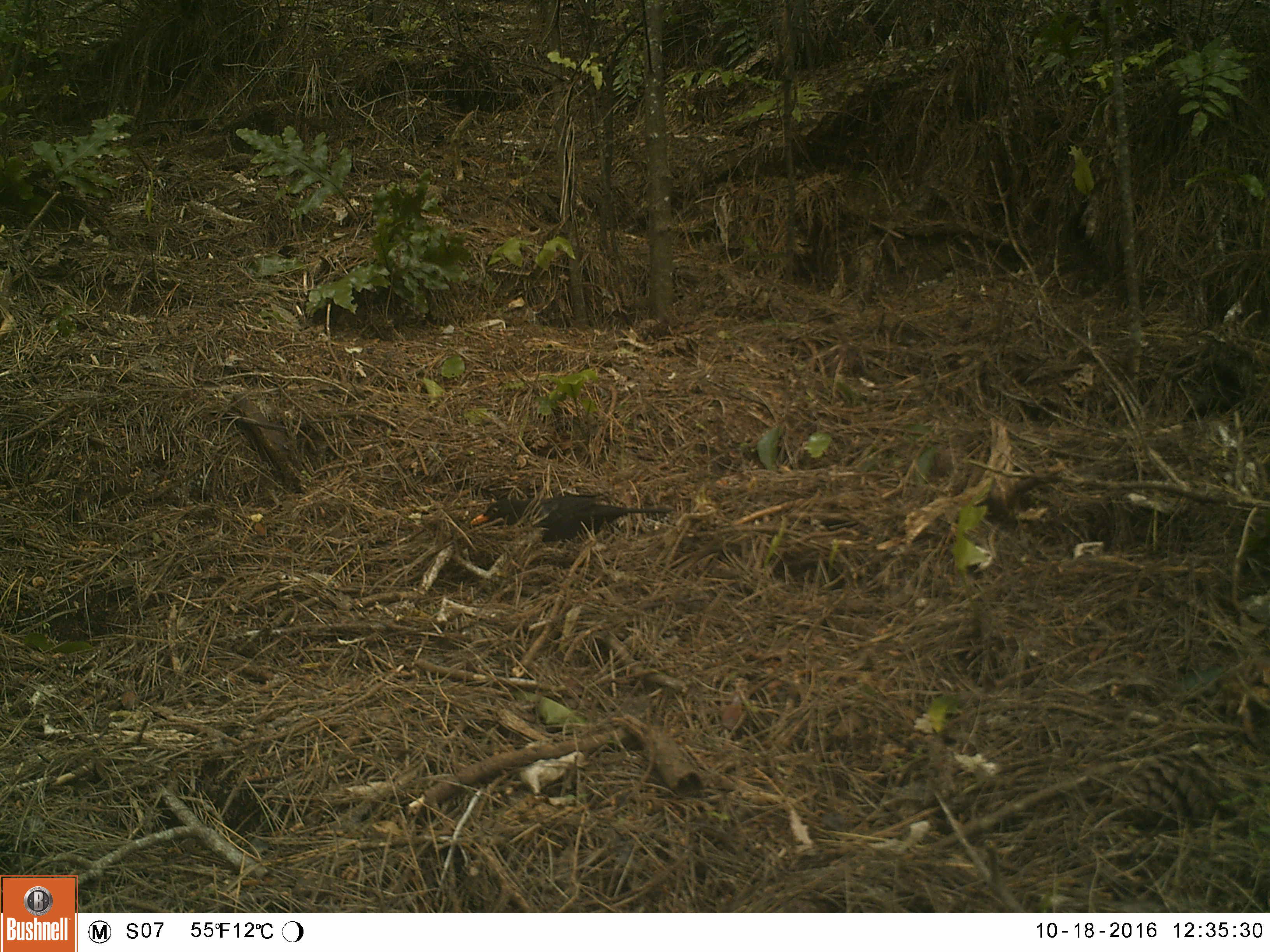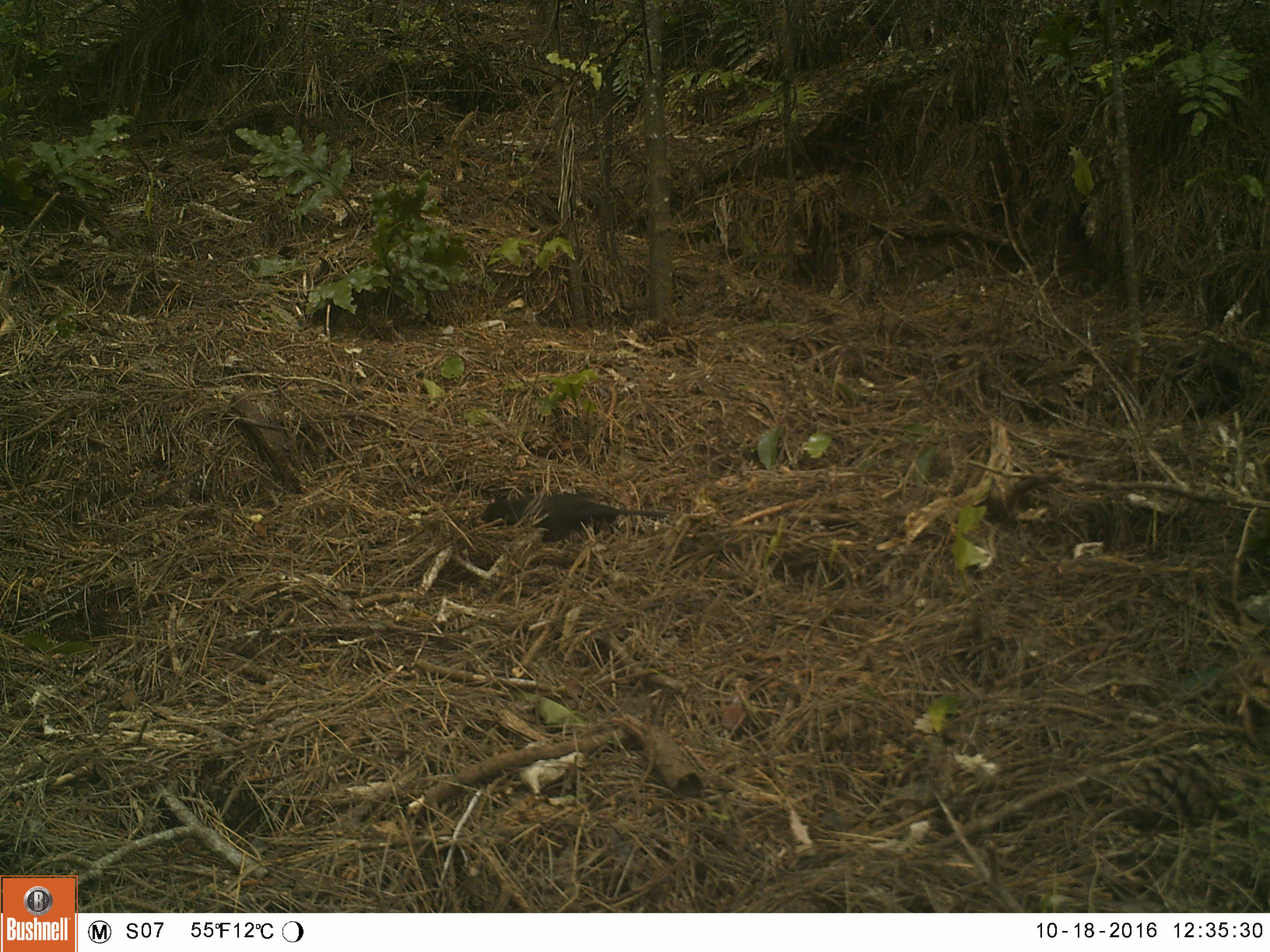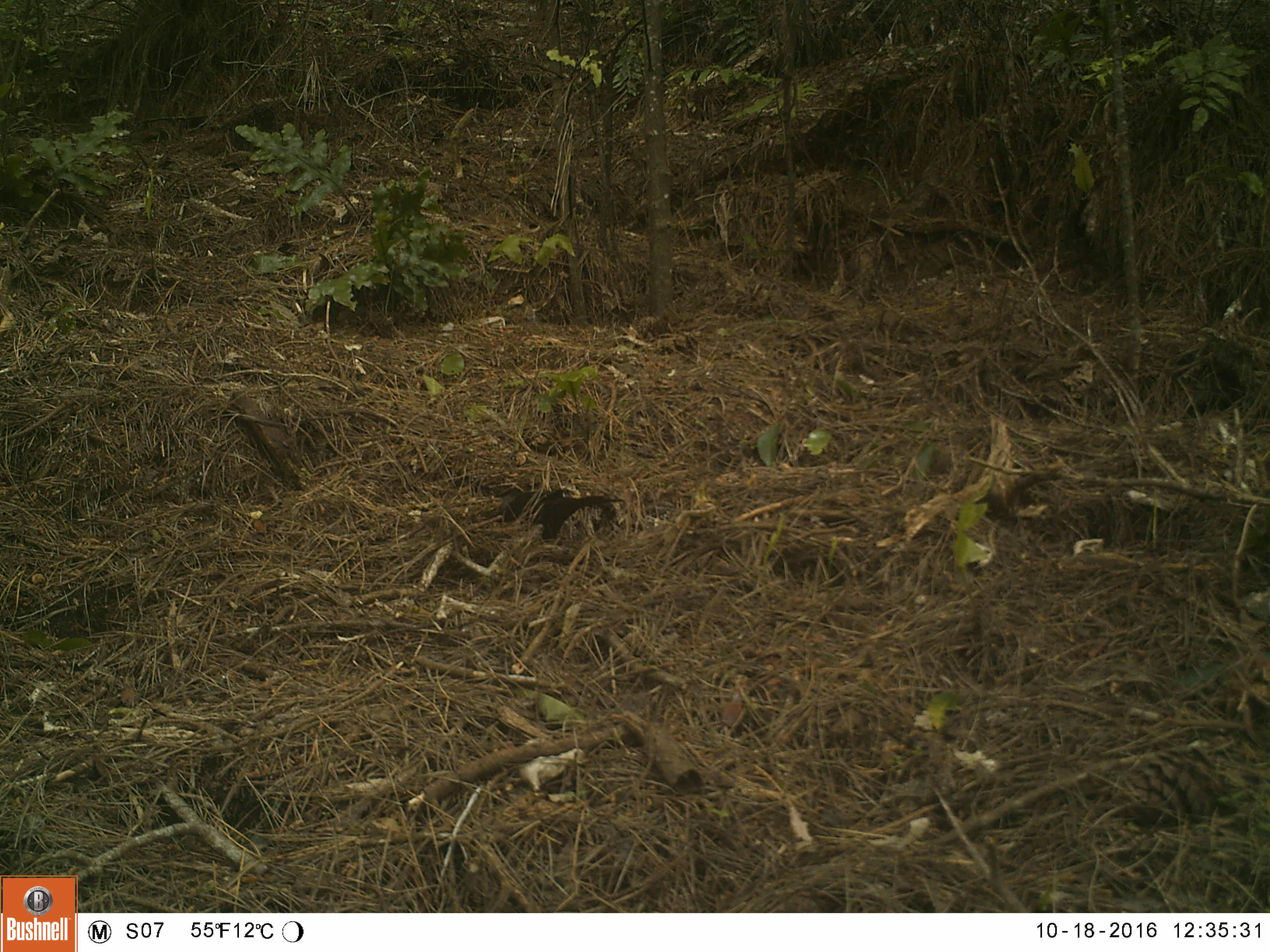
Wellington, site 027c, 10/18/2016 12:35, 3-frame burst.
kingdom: Animalia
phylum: Chordata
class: Aves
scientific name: Aves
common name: bird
Bird (Aves).